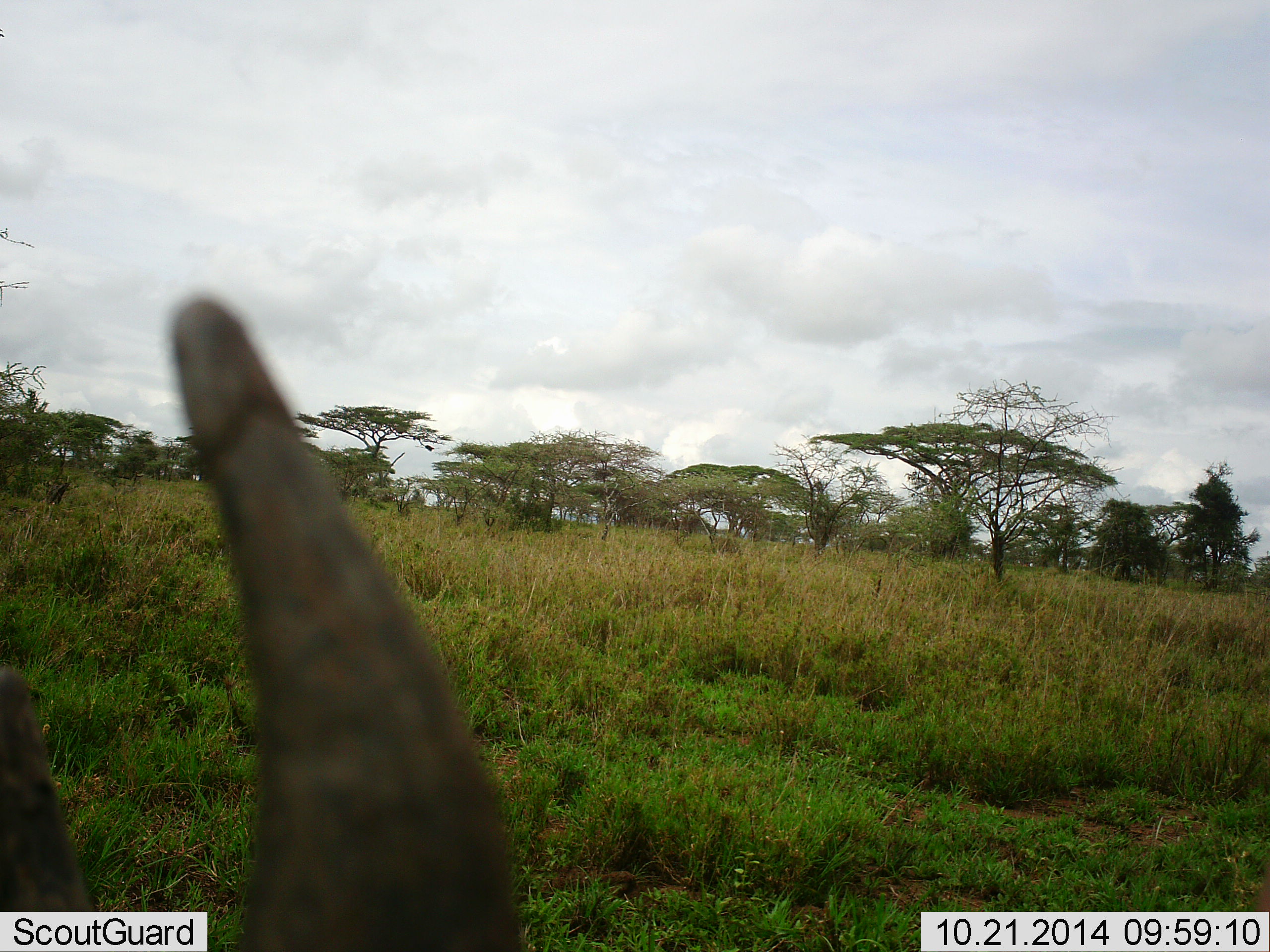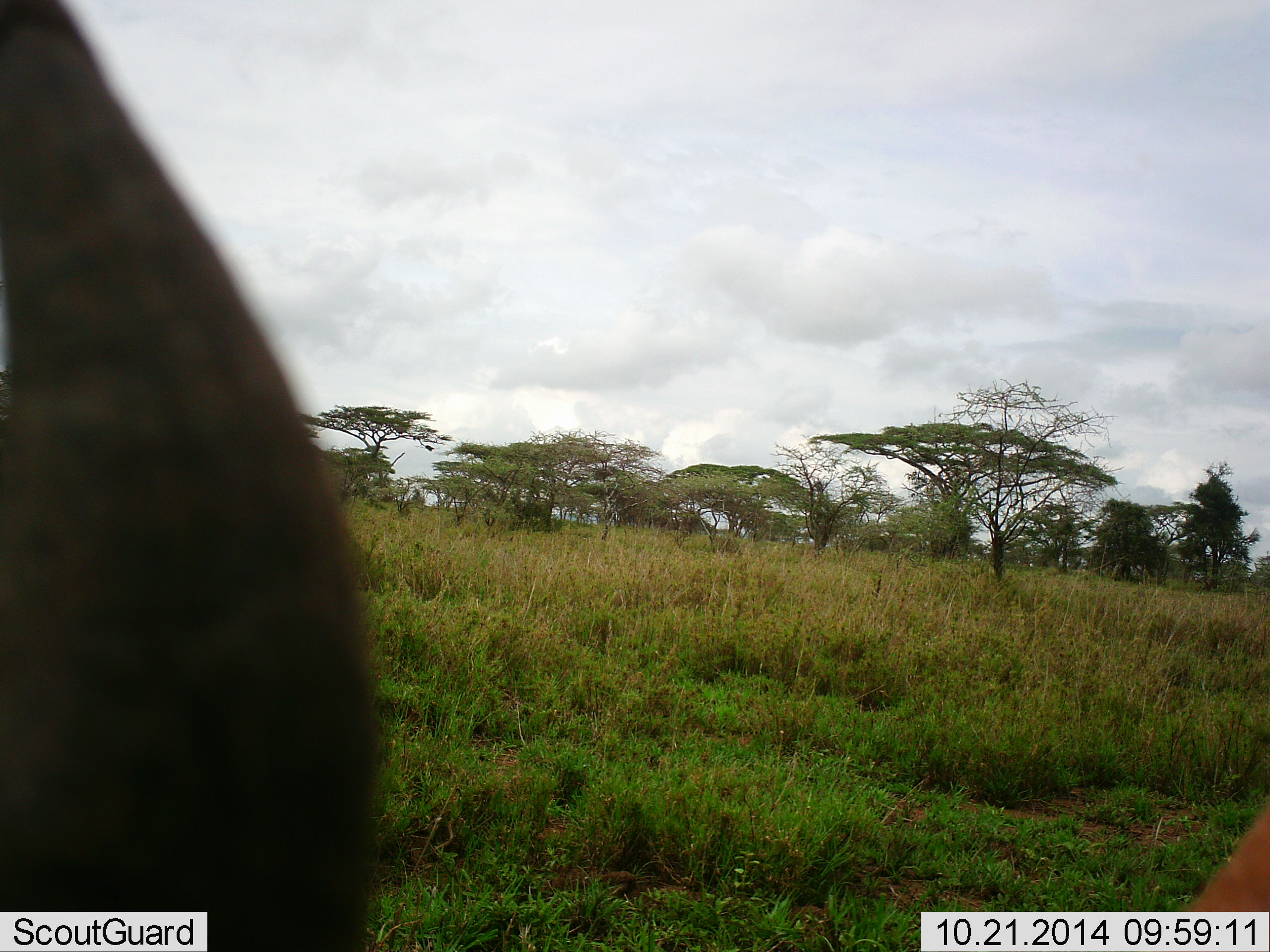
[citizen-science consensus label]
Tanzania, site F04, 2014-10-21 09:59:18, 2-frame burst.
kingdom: Animalia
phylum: Chordata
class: Mammalia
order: Artiodactyla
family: Bovidae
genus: Connochaetes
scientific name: Connochaetes taurinus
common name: blue wildebeest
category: wildebeest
Wildebeest (blue wildebeest) (Connochaetes taurinus), count 1. Behavior (volunteer vote fractions): standing 57%, resting 0%, moving 43%, interacting 0%. Young present (vote fraction): 0%. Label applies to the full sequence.